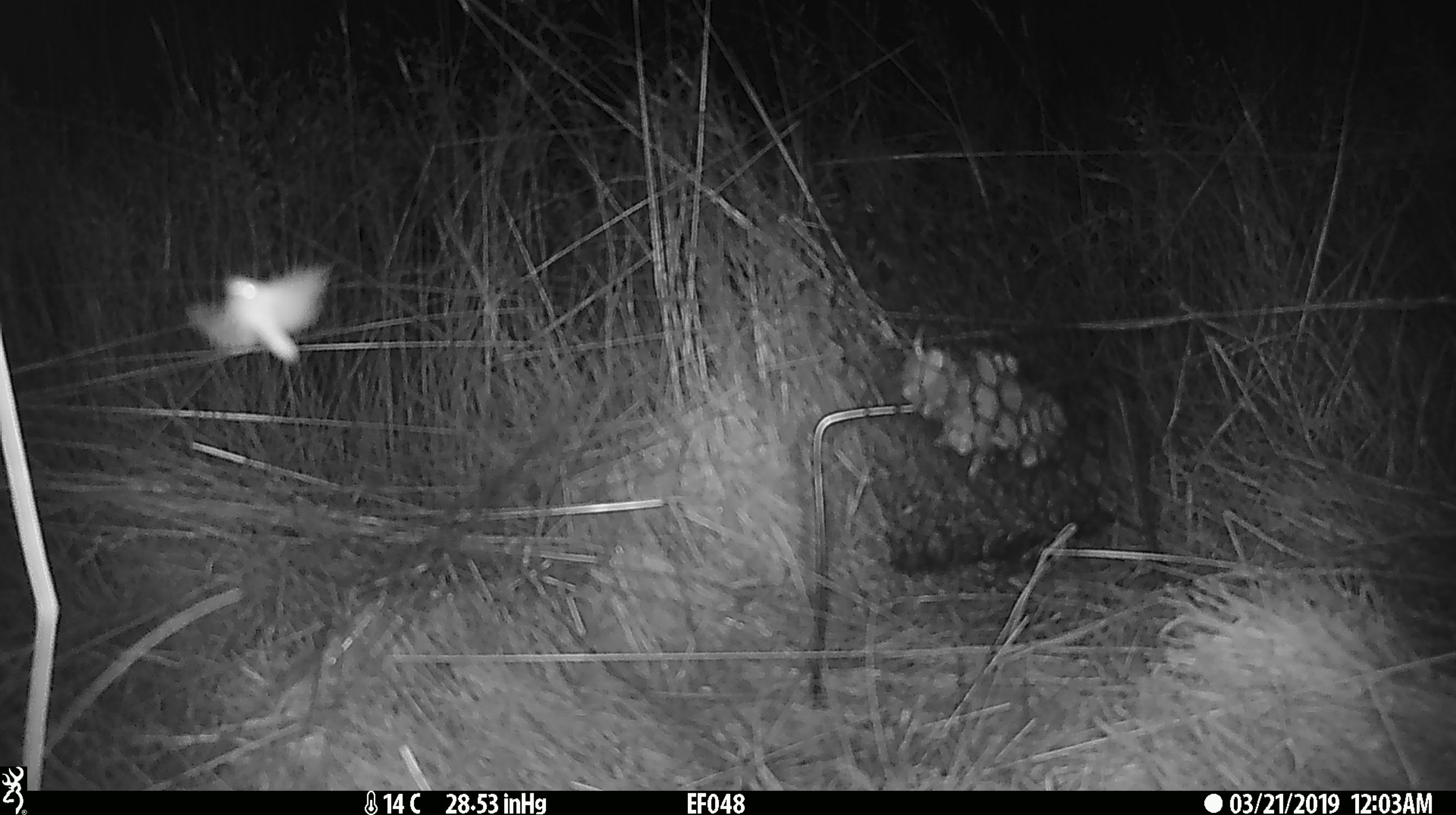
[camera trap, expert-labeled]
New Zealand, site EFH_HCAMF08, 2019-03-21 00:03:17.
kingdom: Animalia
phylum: Arthropoda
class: Insecta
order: Lepidoptera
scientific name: Lepidoptera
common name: moth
Moth (Lepidoptera).